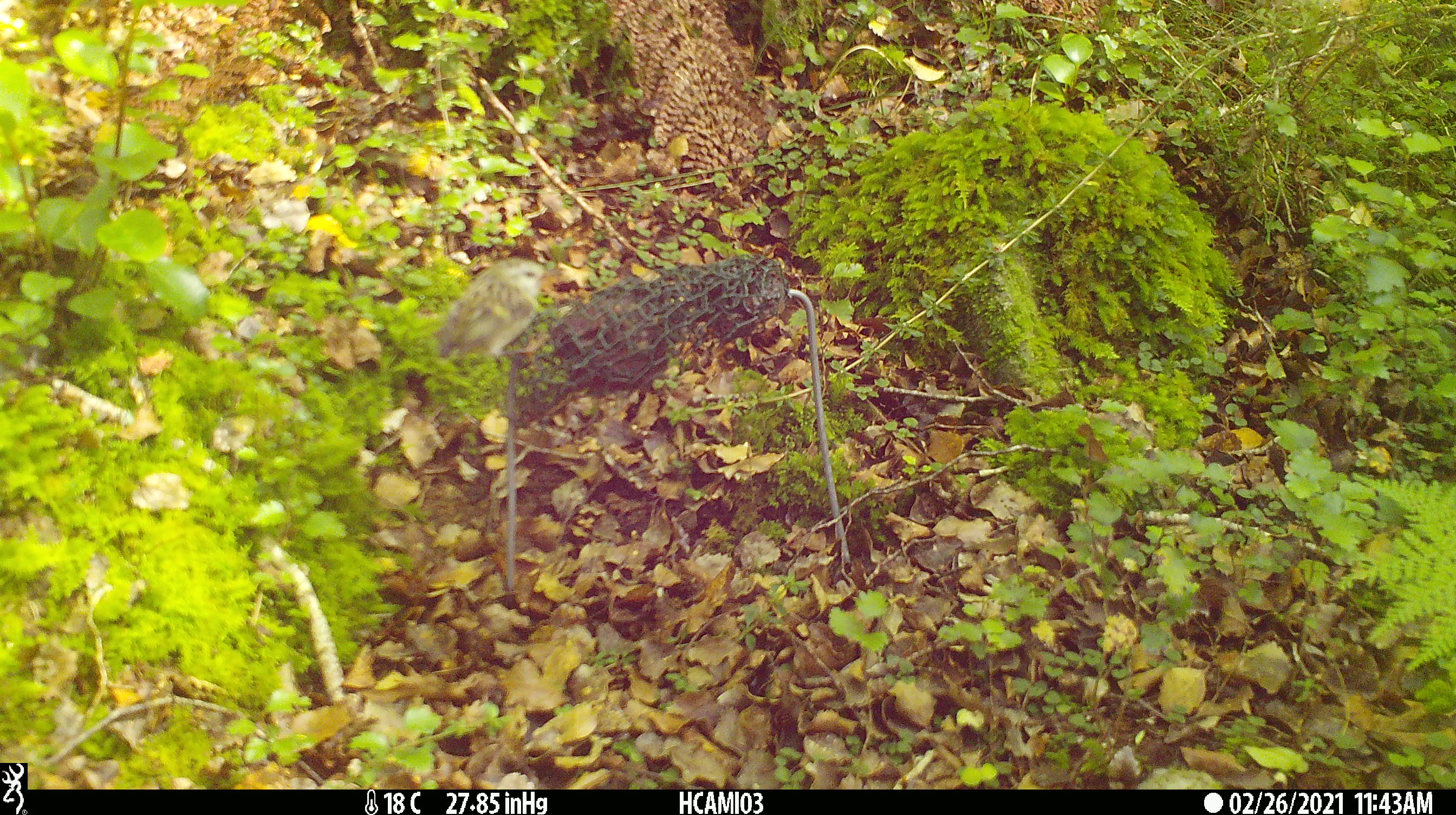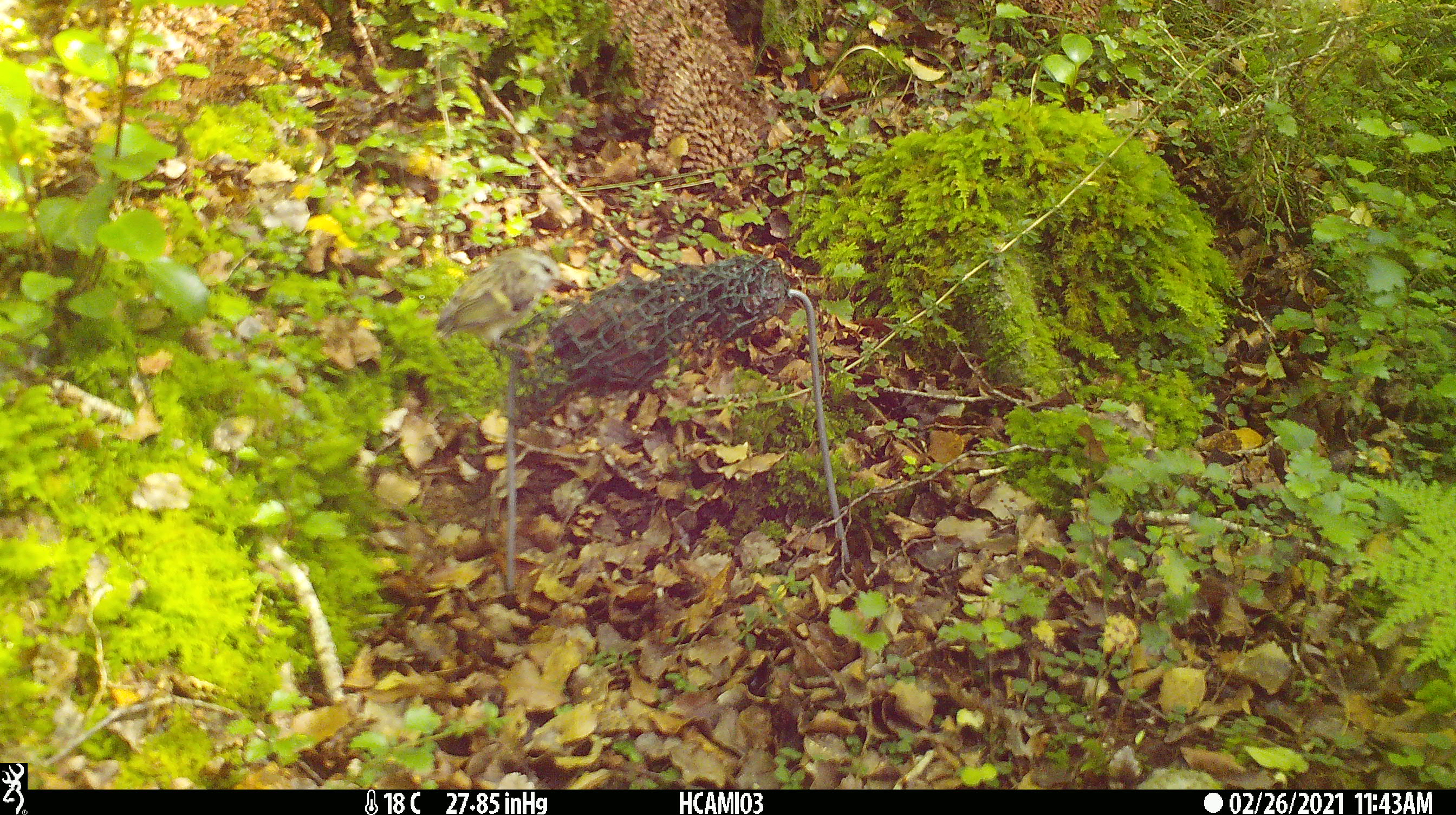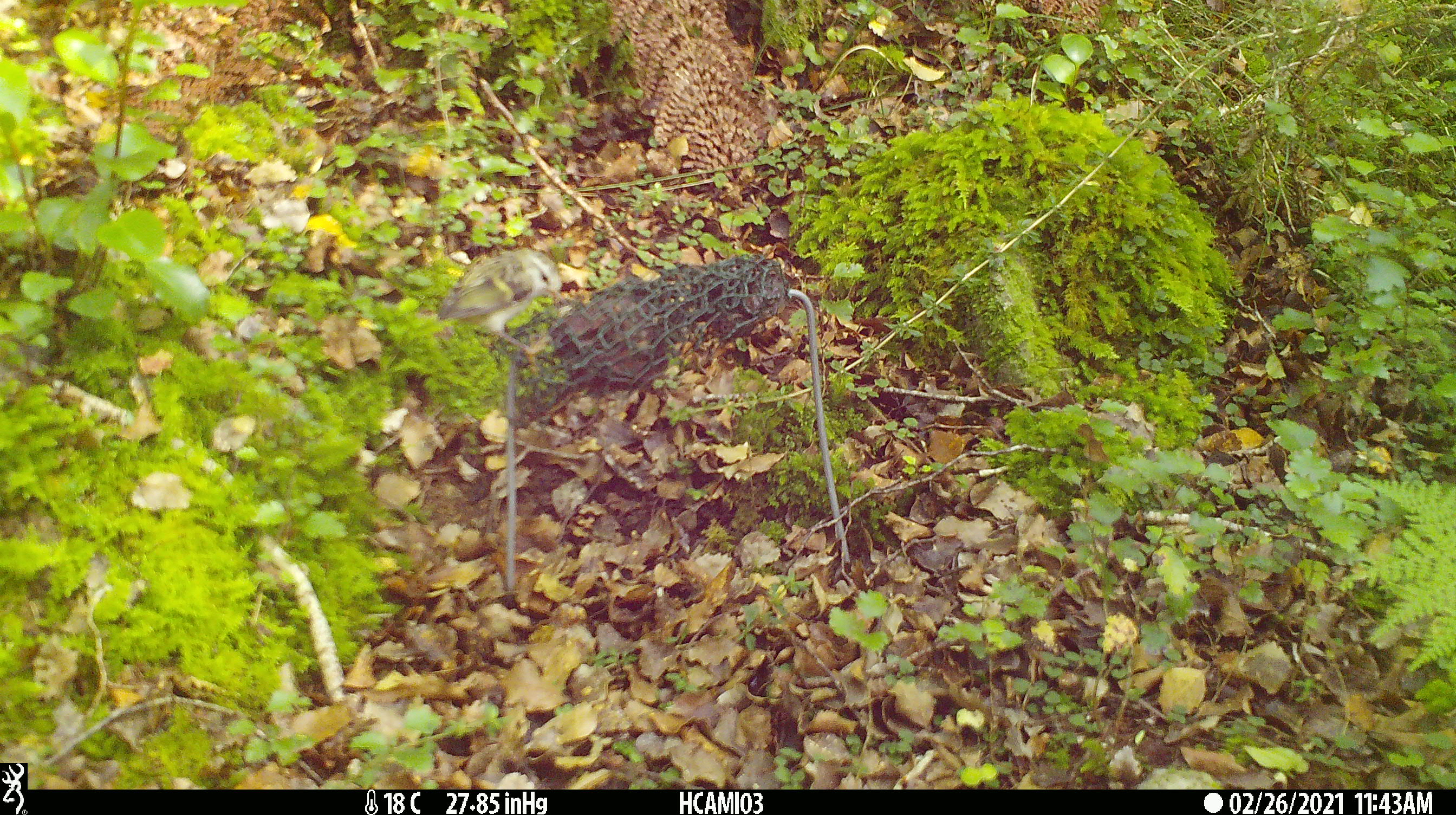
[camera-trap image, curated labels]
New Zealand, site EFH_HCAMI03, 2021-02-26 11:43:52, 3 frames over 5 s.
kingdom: Animalia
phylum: Chordata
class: Aves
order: Passeriformes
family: Acanthisittidae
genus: Acanthisitta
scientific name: Acanthisitta chloris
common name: rifleman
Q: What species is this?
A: Rifleman (Acanthisitta chloris).